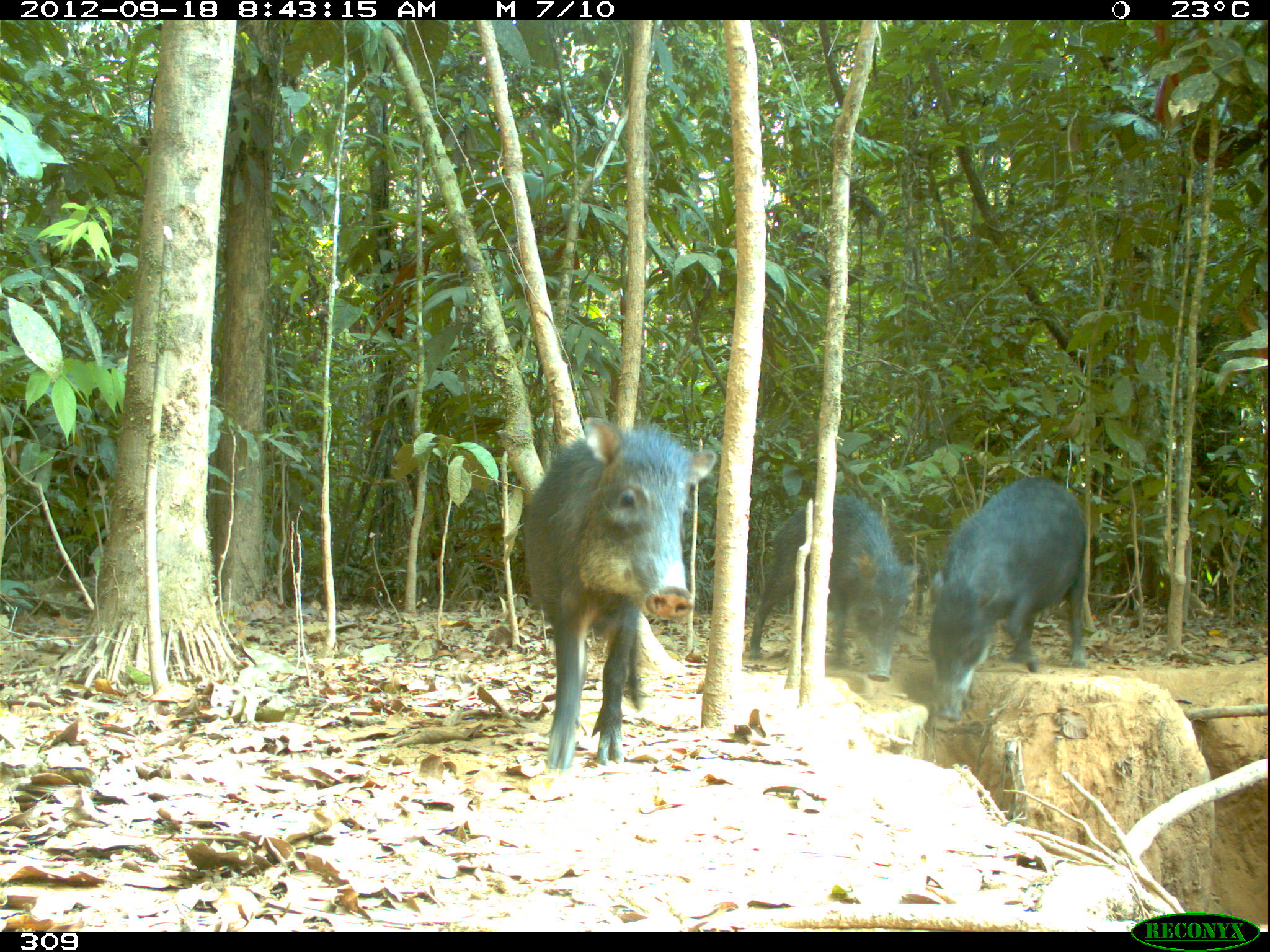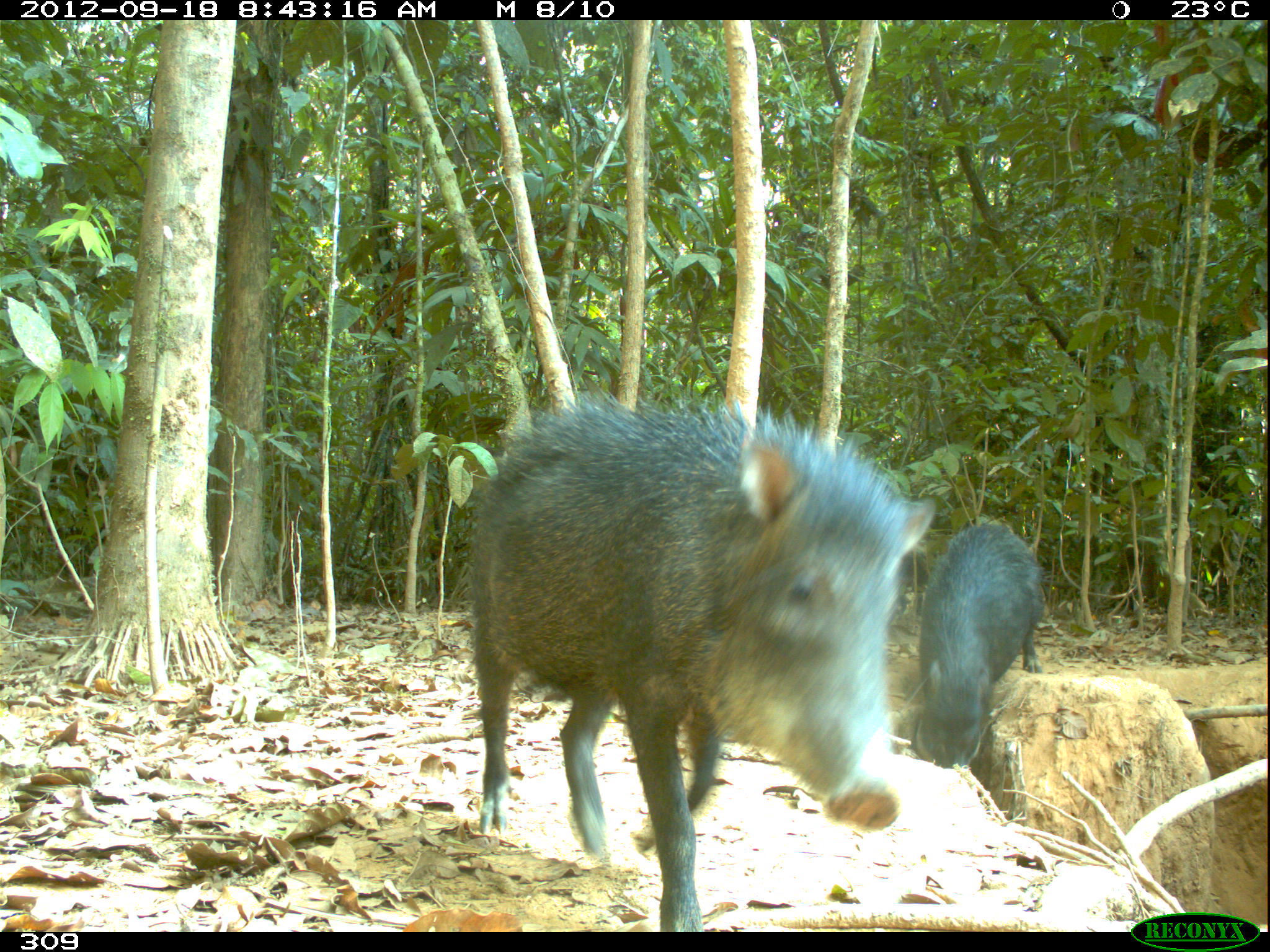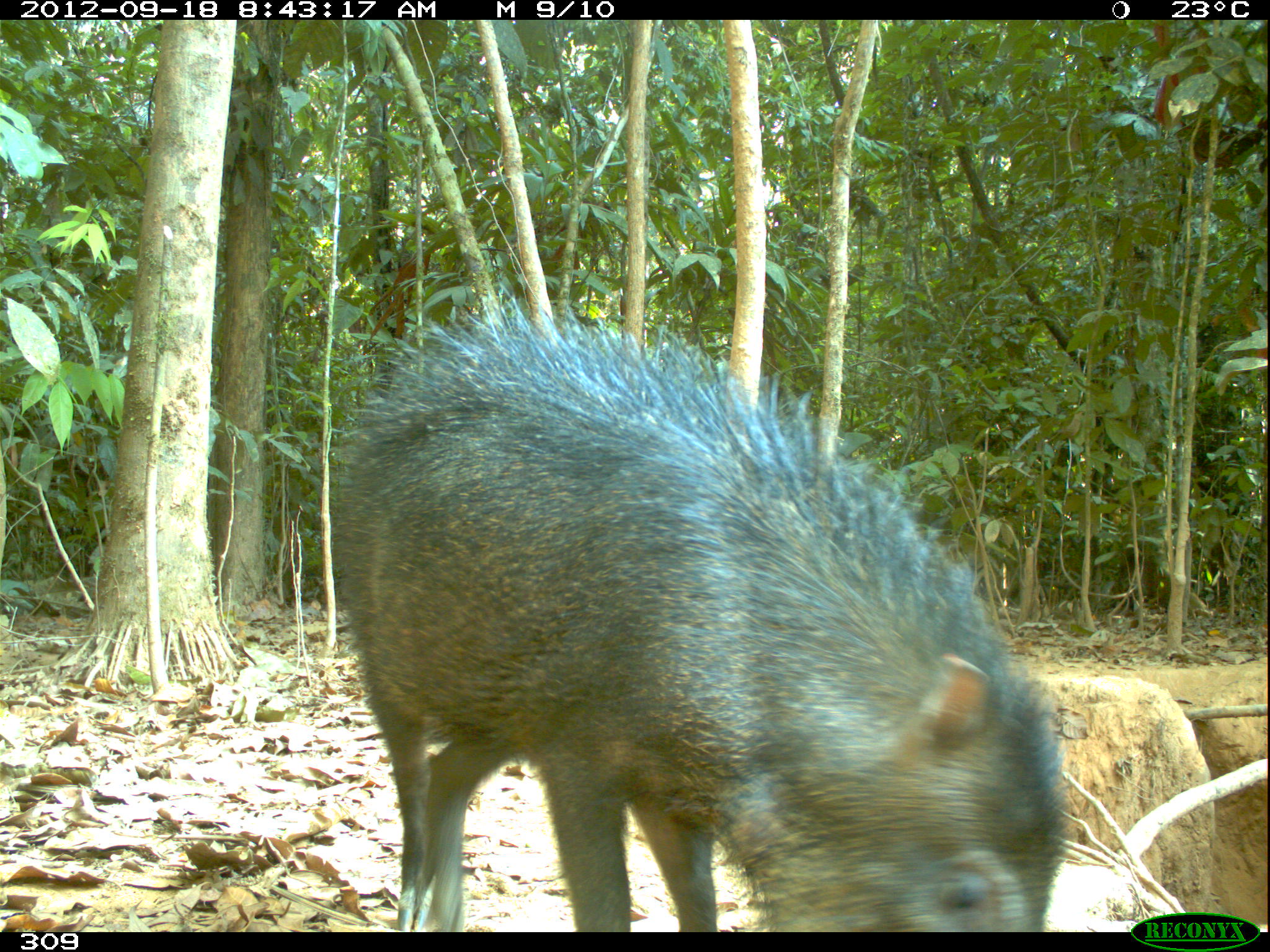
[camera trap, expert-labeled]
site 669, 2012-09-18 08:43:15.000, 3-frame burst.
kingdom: Animalia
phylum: Chordata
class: Mammalia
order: Artiodactyla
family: Tayassuidae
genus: Tayassu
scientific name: Tayassu pecari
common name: white-lipped peccary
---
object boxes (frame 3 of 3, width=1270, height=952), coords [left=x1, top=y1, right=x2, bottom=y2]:
tayassu pecari: [left=326, top=303, right=1070, bottom=926]